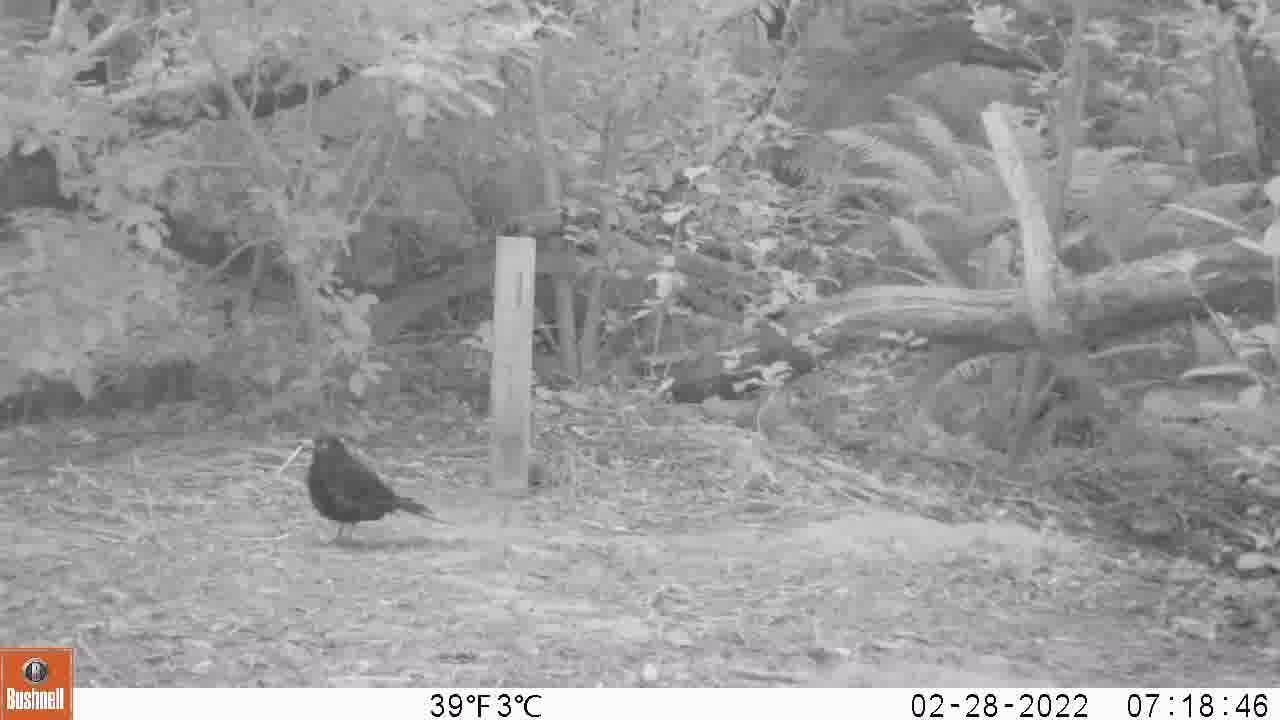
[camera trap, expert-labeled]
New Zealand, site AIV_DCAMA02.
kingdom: Animalia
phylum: Chordata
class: Aves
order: Passeriformes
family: Turdidae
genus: Turdus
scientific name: Turdus merula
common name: eurasian blackbird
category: blackbird